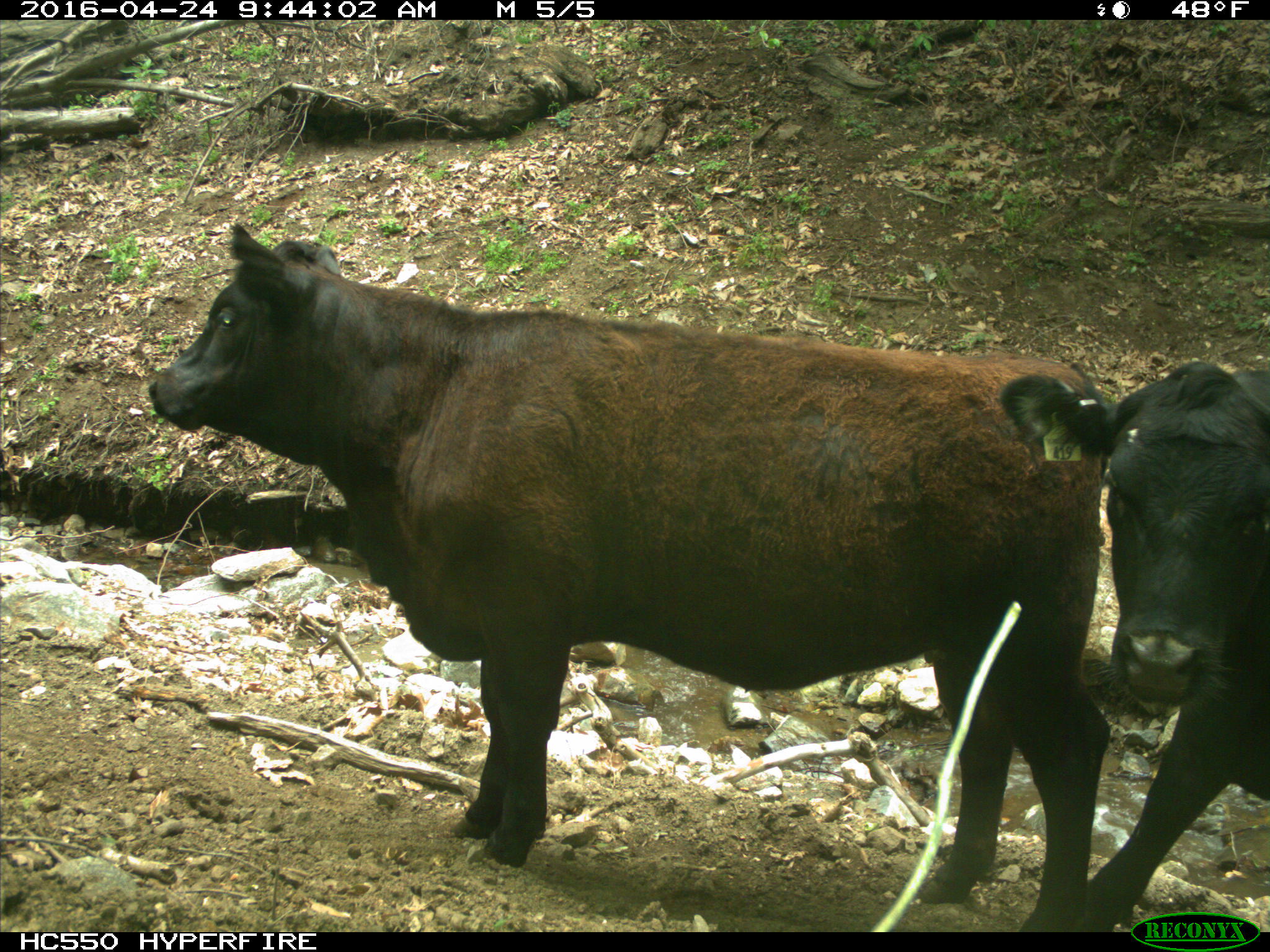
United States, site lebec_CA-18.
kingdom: Animalia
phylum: Chordata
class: Mammalia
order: Artiodactyla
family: Bovidae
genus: Bos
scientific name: Bos taurus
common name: domestic cow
Bos taurus (domestic cow).